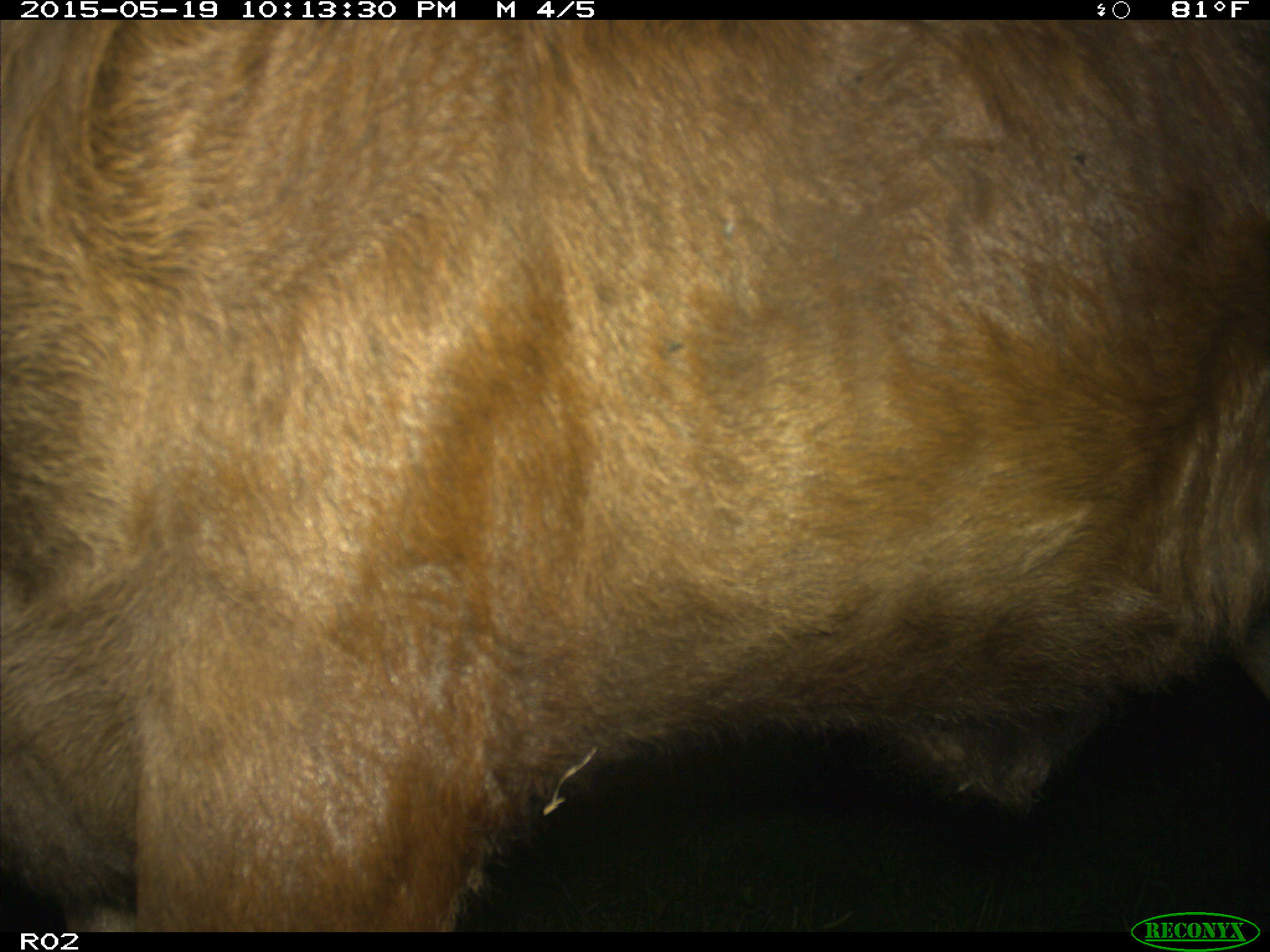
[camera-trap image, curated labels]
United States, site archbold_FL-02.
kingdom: Animalia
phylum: Chordata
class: Mammalia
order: Artiodactyla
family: Bovidae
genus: Bos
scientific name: Bos taurus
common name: domestic cow